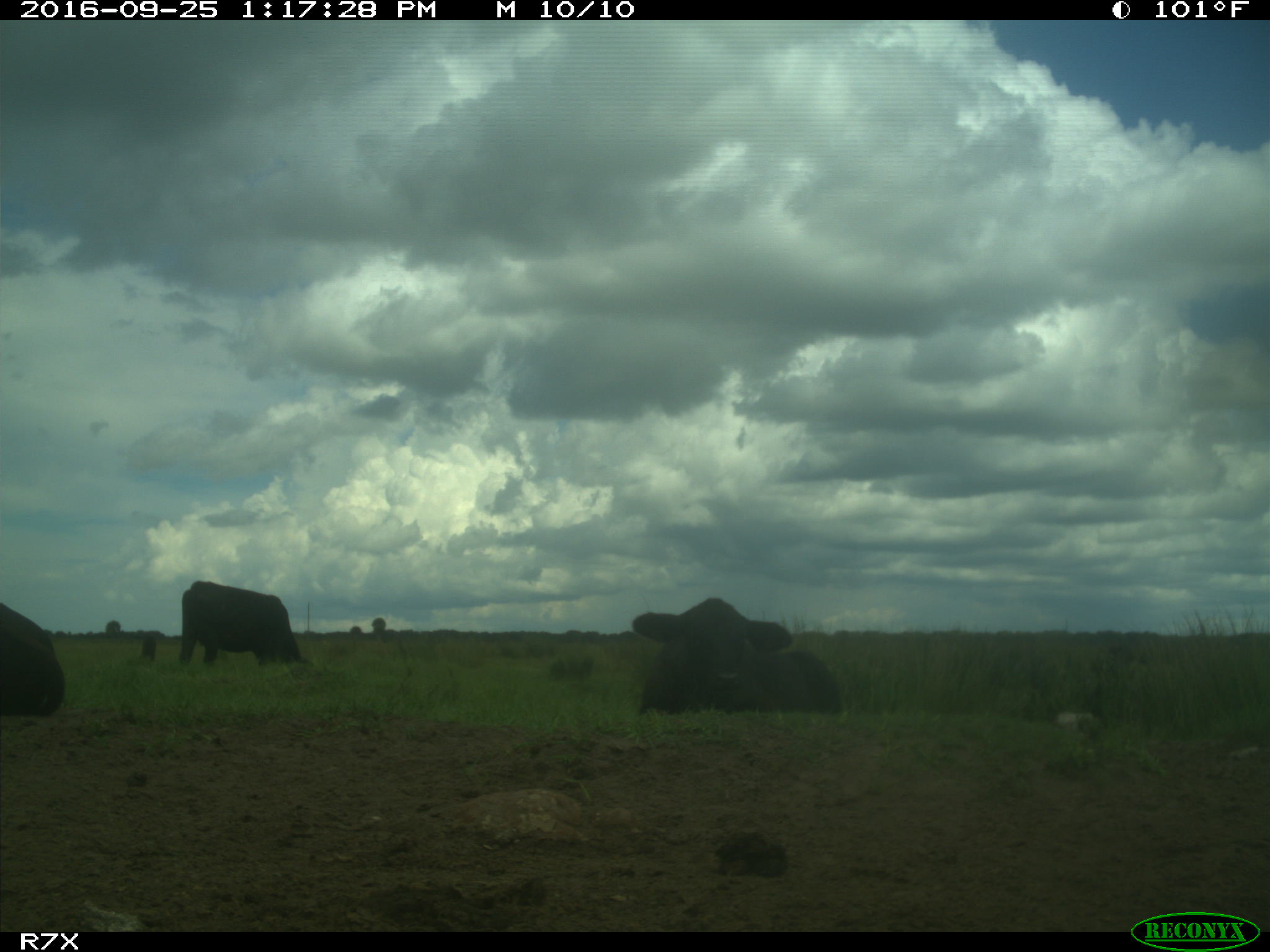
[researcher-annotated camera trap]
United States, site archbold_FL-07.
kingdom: Animalia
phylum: Chordata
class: Mammalia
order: Artiodactyla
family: Bovidae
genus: Bos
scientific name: Bos taurus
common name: domestic cow